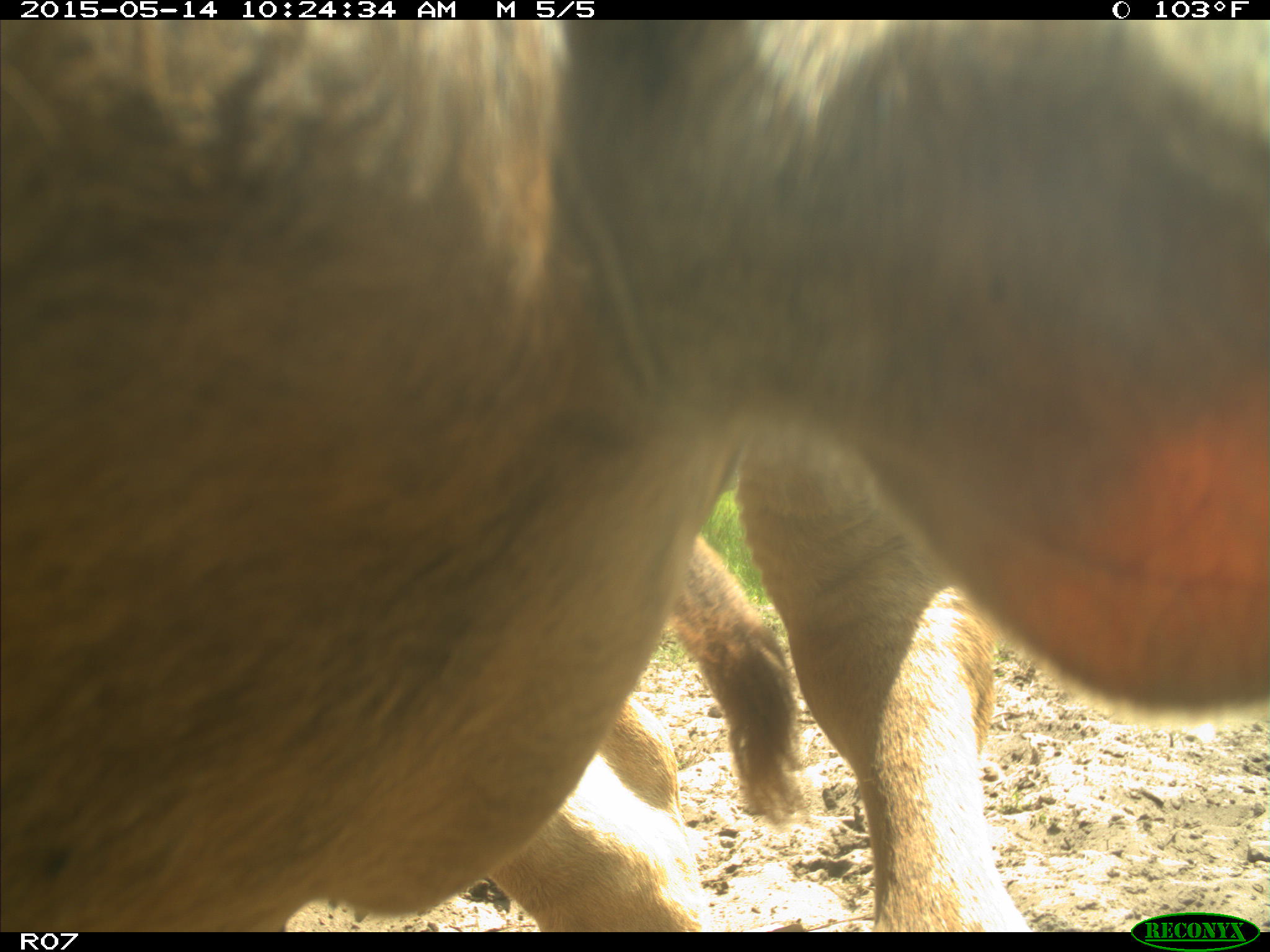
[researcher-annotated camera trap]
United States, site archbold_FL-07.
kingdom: Animalia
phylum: Chordata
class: Mammalia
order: Artiodactyla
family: Bovidae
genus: Bos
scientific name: Bos taurus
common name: domestic cow